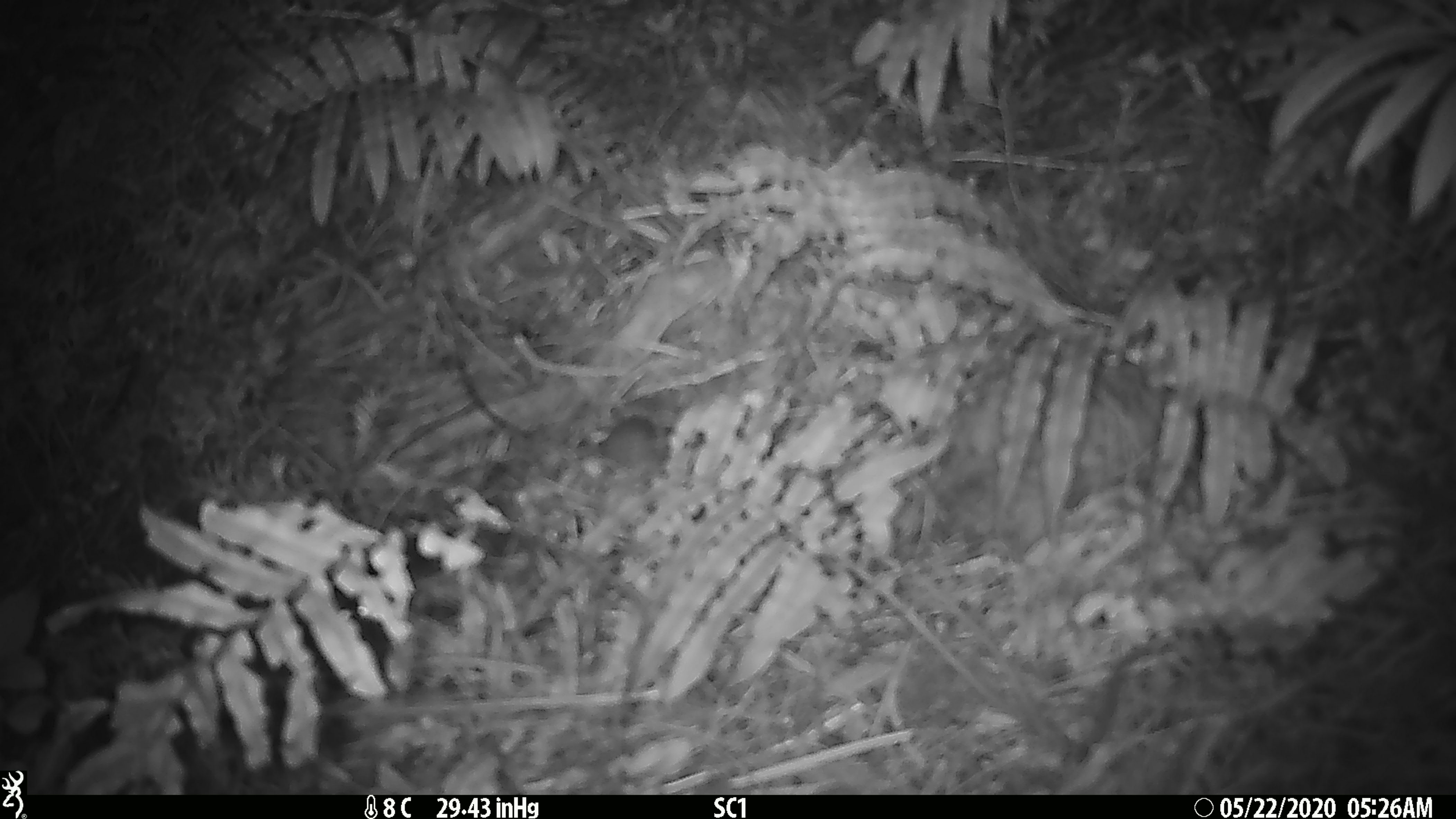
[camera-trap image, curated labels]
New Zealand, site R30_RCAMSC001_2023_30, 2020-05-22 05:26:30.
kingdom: Animalia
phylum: Chordata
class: Mammalia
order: Rodentia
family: Muridae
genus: Mus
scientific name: Mus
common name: mouse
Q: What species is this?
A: Mouse (Mus).